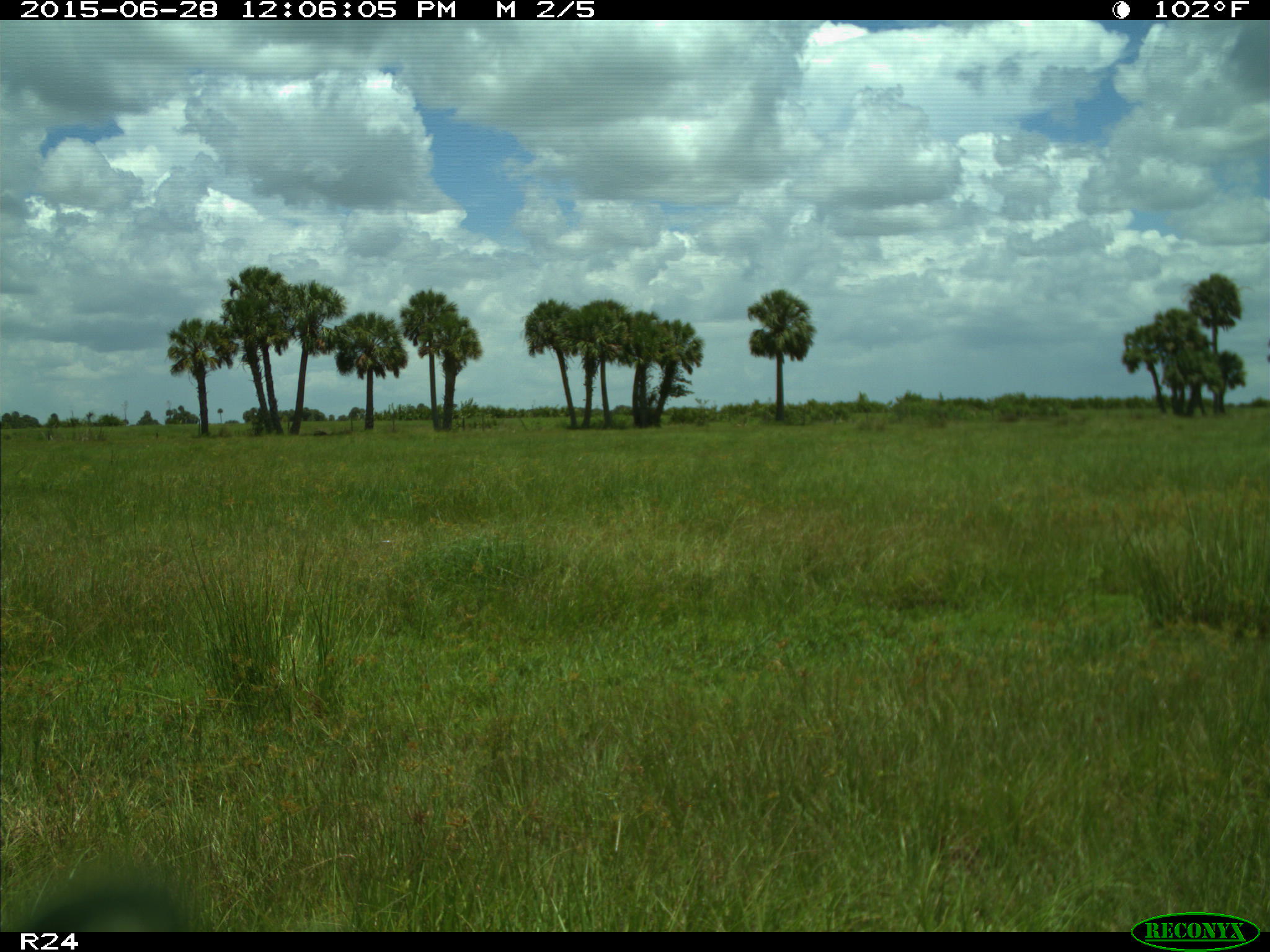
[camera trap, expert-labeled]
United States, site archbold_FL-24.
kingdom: Animalia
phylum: Chordata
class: Mammalia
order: Artiodactyla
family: Bovidae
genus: Bos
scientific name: Bos taurus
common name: domestic cow